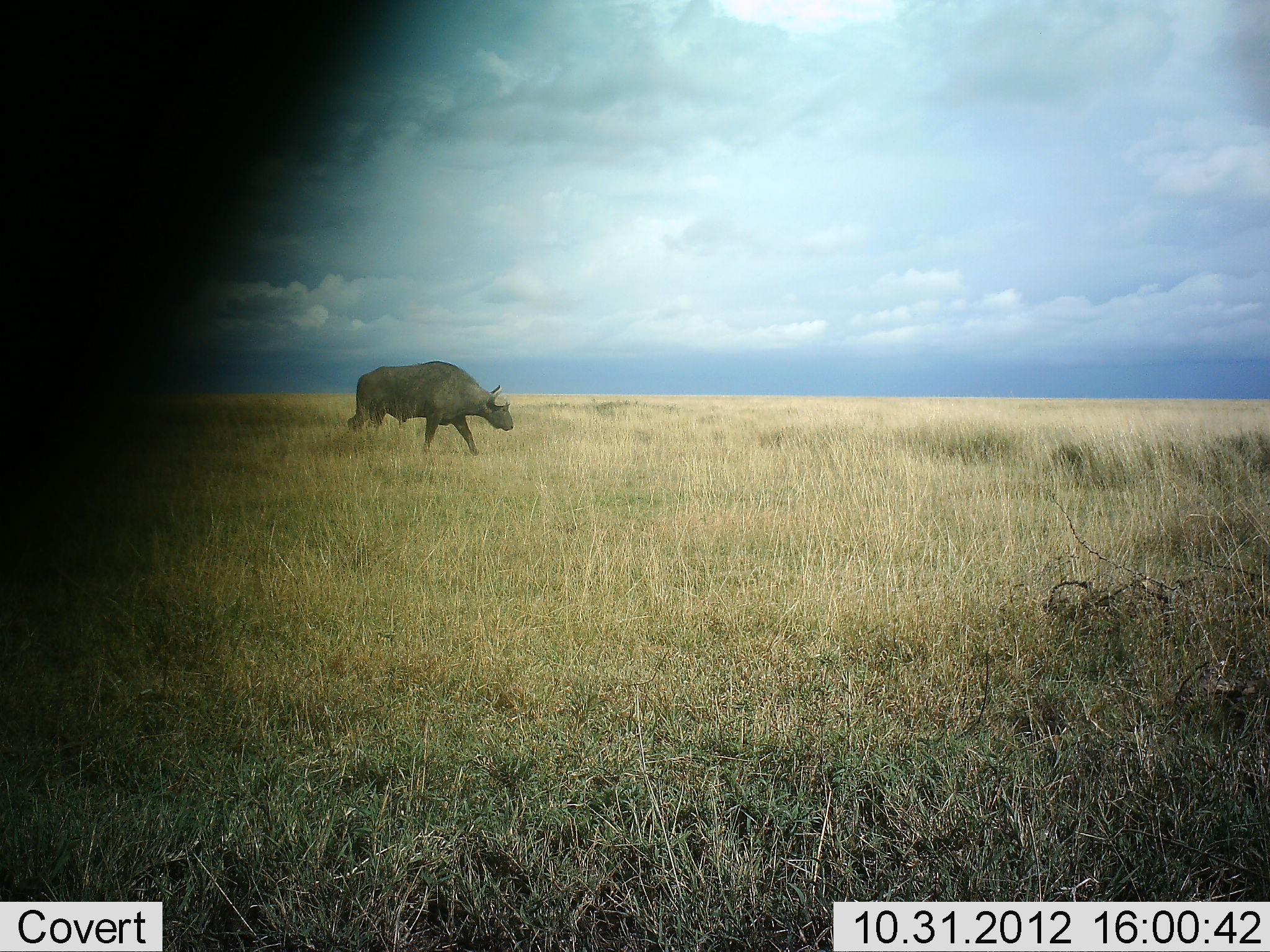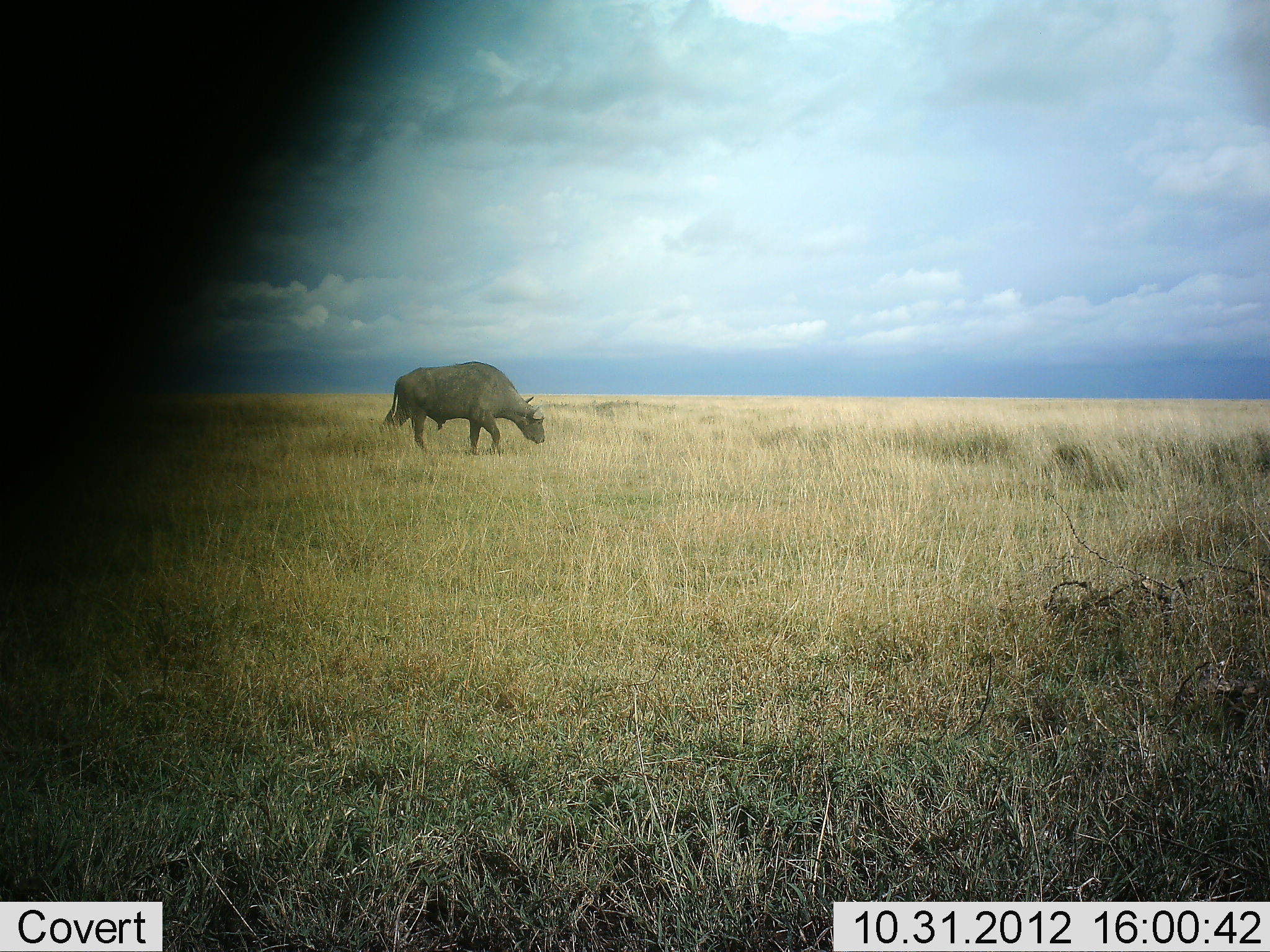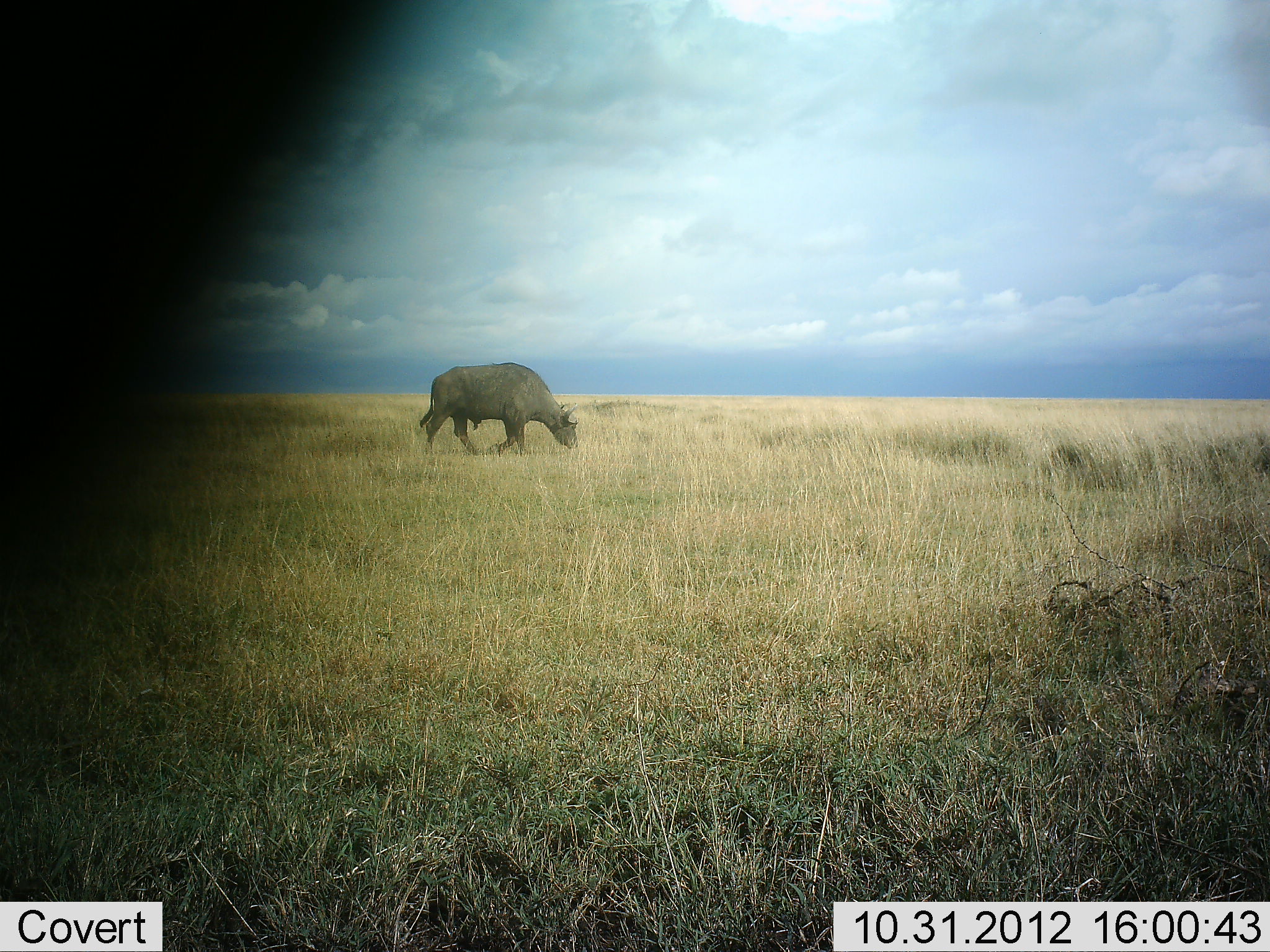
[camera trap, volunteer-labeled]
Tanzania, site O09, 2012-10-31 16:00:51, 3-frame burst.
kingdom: Animalia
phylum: Chordata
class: Mammalia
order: Artiodactyla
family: Bovidae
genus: Syncerus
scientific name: Syncerus caffer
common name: cape buffalo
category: buffalo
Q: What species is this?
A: Buffalo (cape buffalo) (Syncerus caffer).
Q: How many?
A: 1.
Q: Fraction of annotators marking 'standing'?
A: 10%.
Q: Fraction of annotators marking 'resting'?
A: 0%.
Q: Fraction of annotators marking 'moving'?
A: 90%.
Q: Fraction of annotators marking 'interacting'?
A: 0%.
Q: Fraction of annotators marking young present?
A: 0%.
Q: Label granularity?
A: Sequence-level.